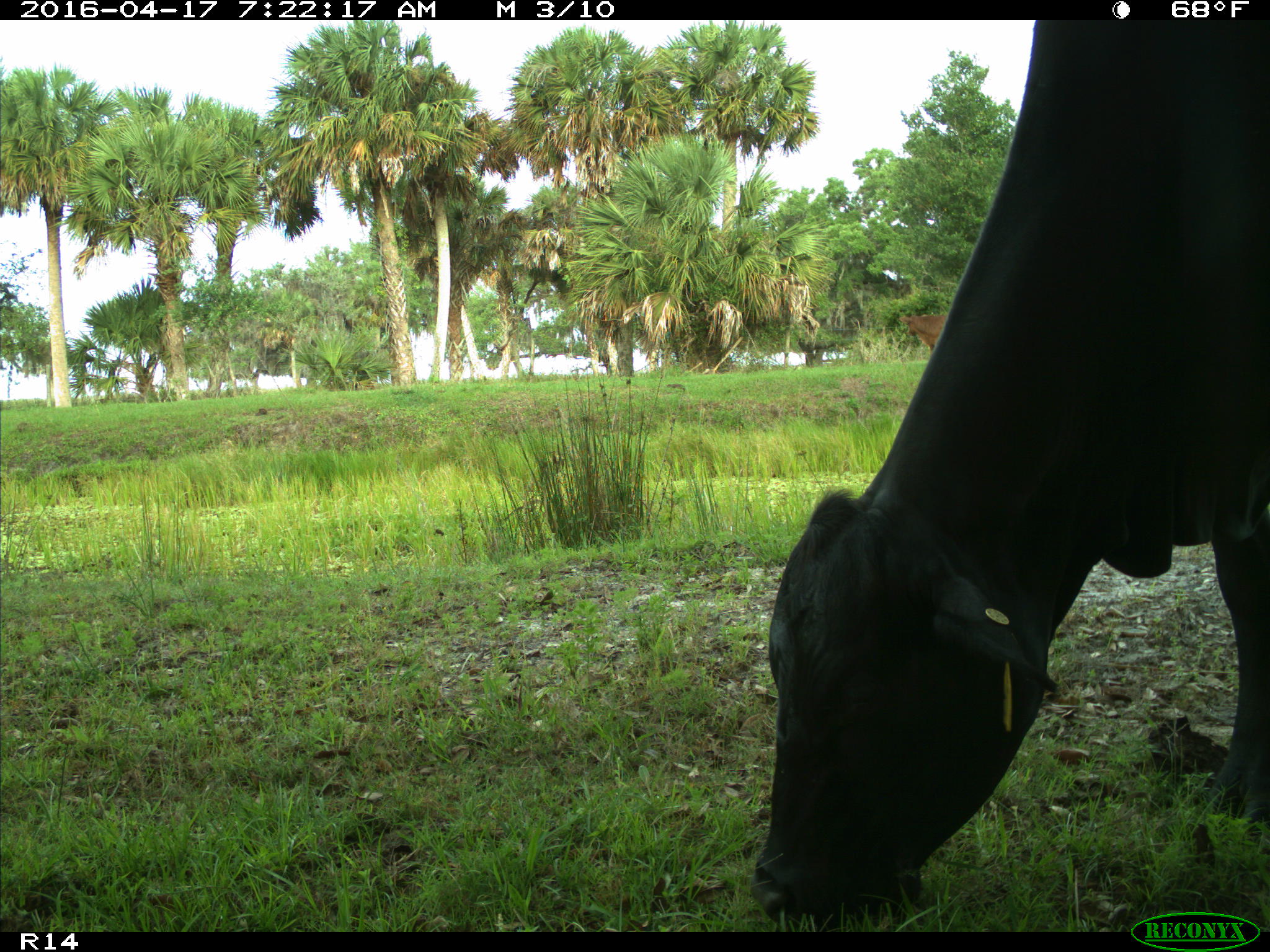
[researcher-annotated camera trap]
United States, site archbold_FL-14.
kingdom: Animalia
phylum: Chordata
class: Mammalia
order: Artiodactyla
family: Bovidae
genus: Bos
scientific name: Bos taurus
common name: domestic cow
Bos taurus (domestic cow).